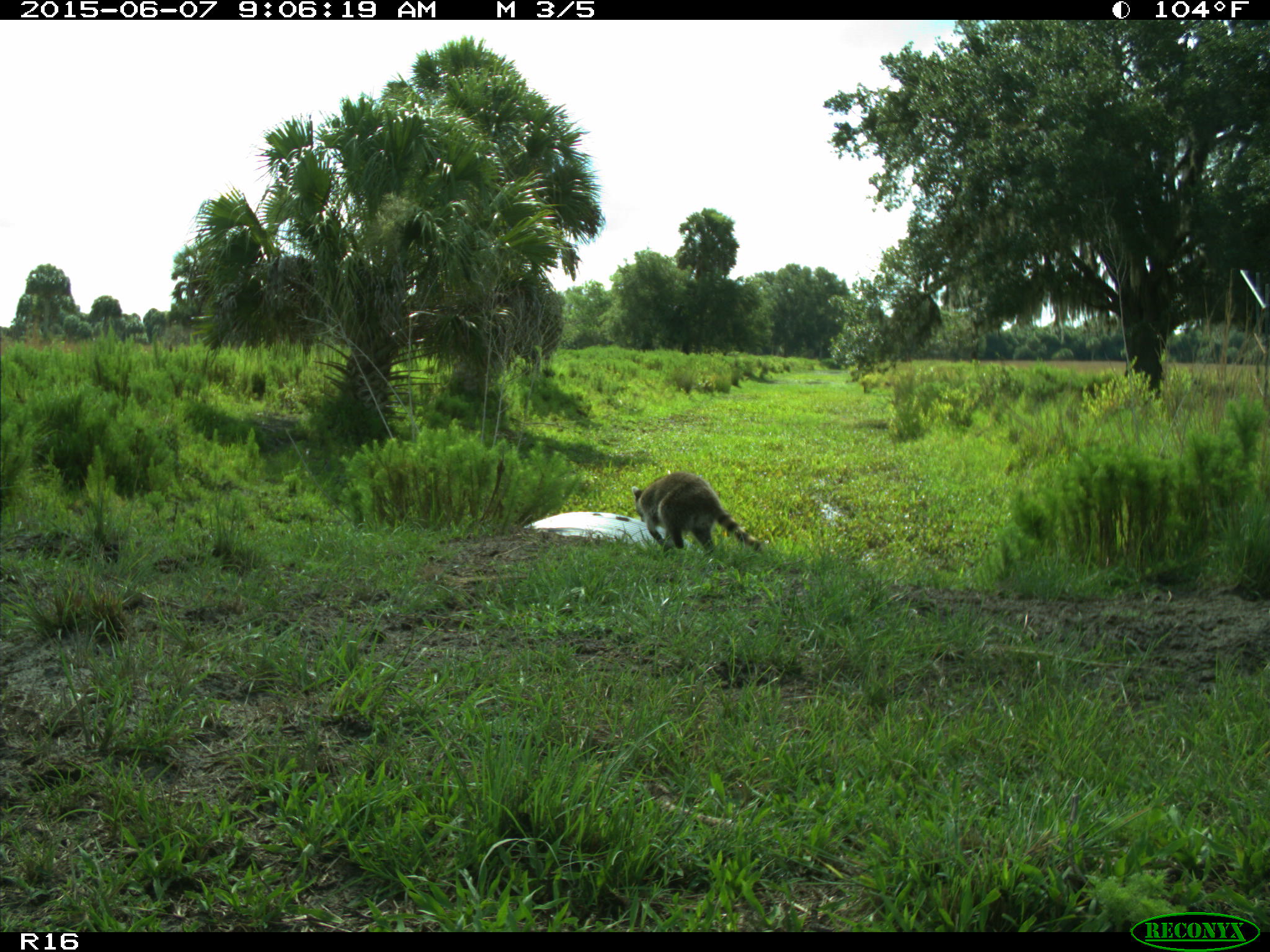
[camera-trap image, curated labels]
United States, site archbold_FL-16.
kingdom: Animalia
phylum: Chordata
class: Mammalia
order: Carnivora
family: Procyonidae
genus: Procyon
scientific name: Procyon lotor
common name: common raccoon